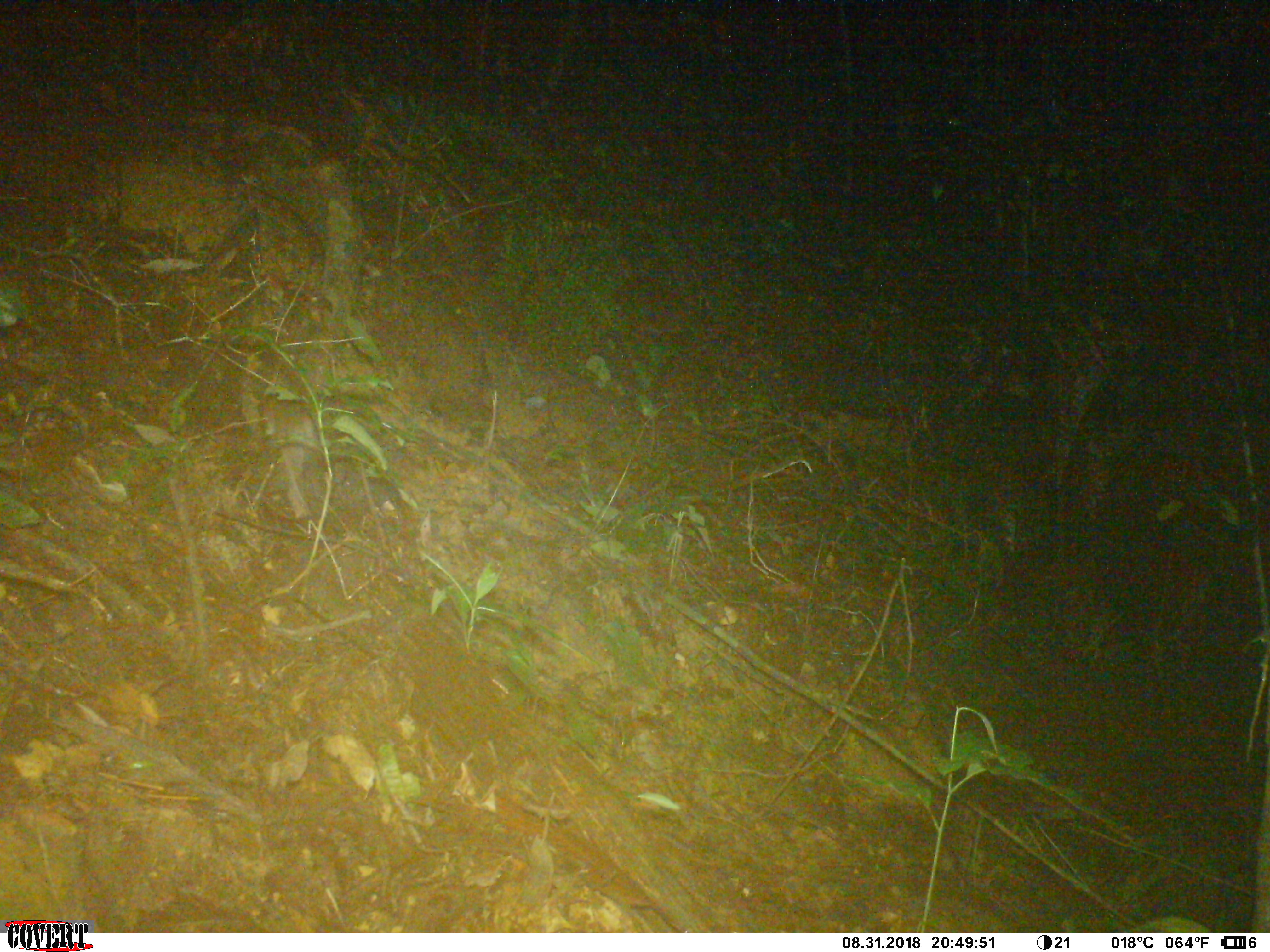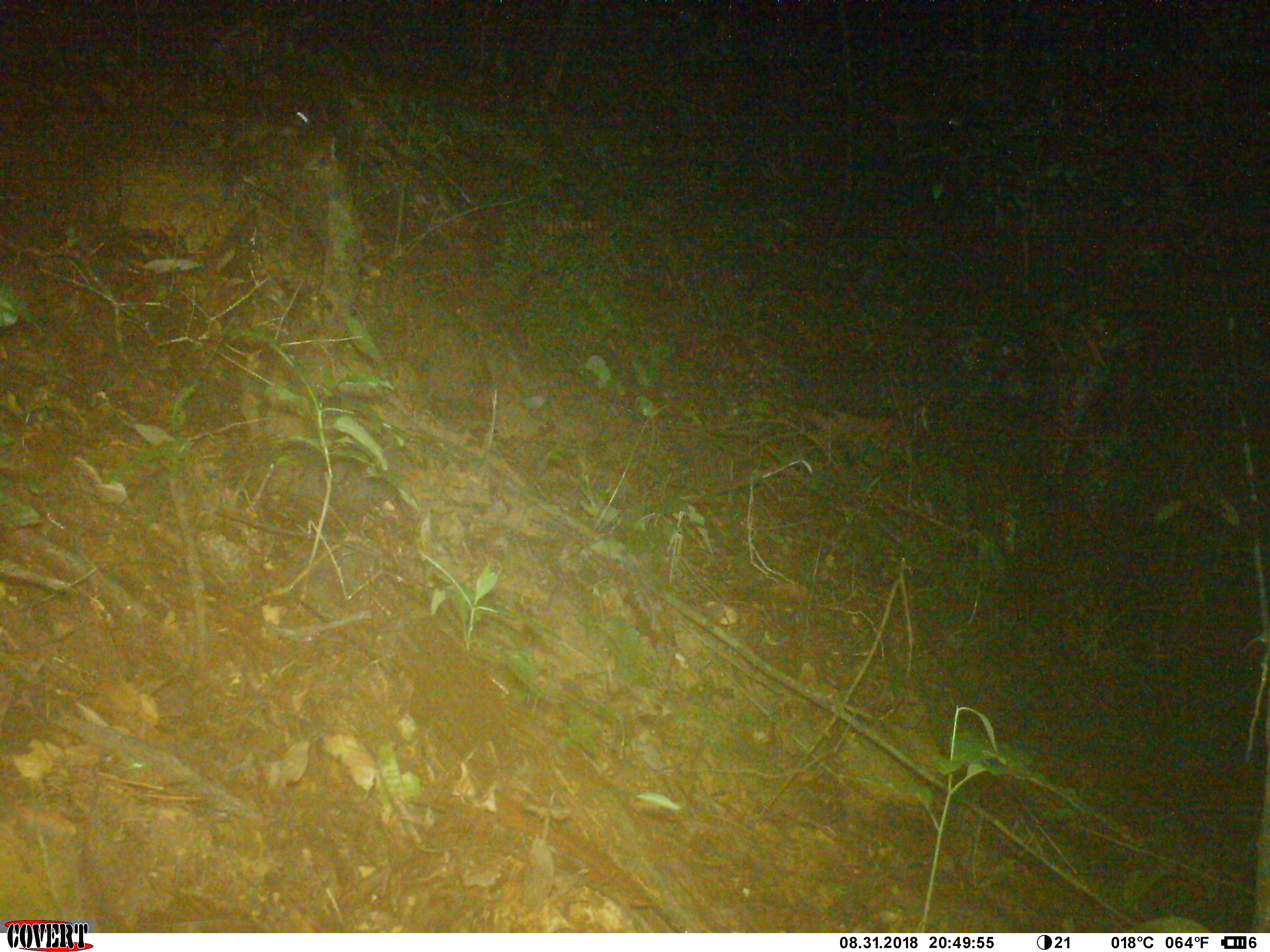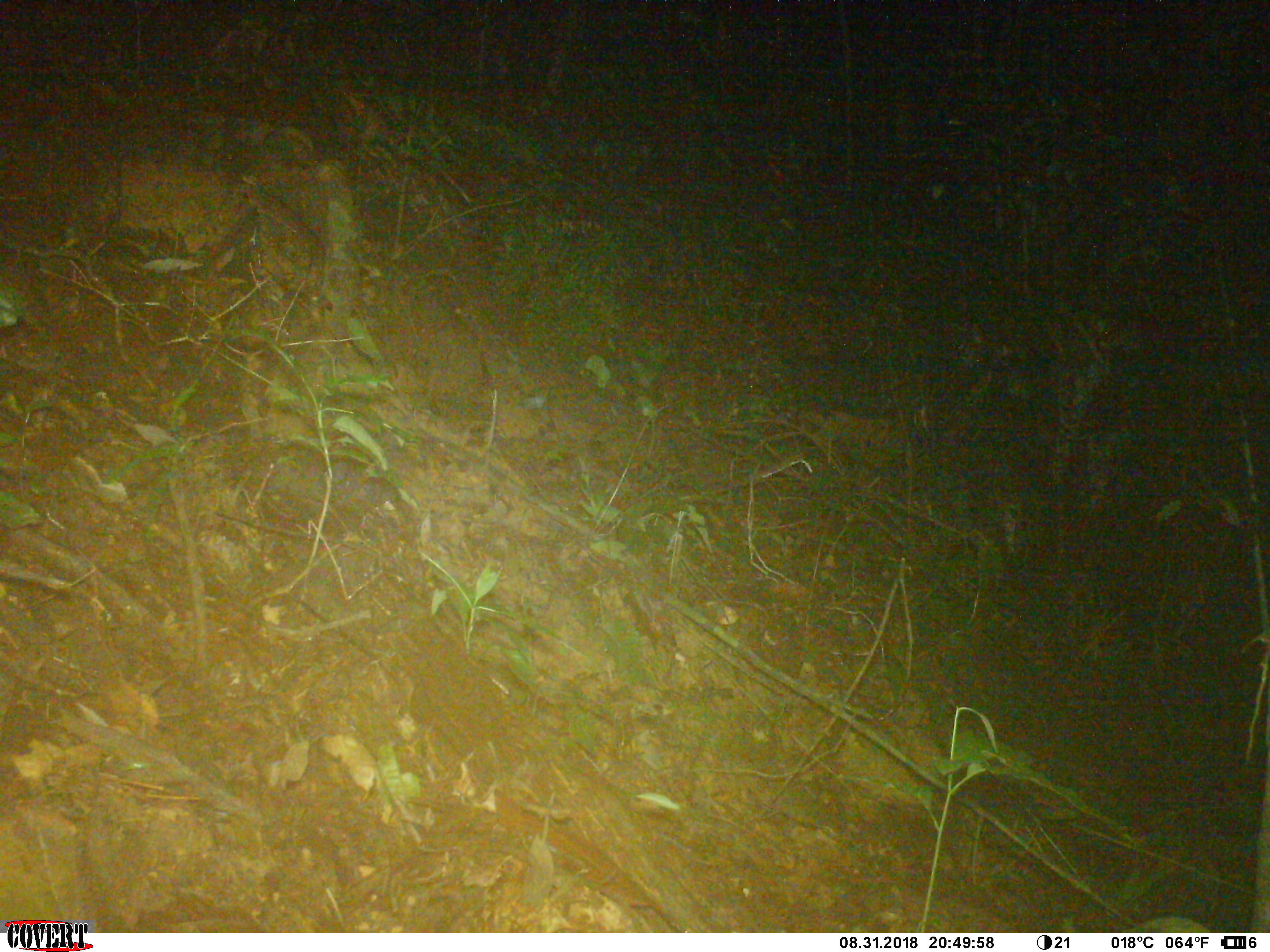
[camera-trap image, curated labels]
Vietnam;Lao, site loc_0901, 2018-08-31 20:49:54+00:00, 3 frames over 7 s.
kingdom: Animalia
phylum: Chordata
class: Mammalia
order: Rodentia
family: Muridae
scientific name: Muridae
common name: old-world mice and rats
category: unidentified murid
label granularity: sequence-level